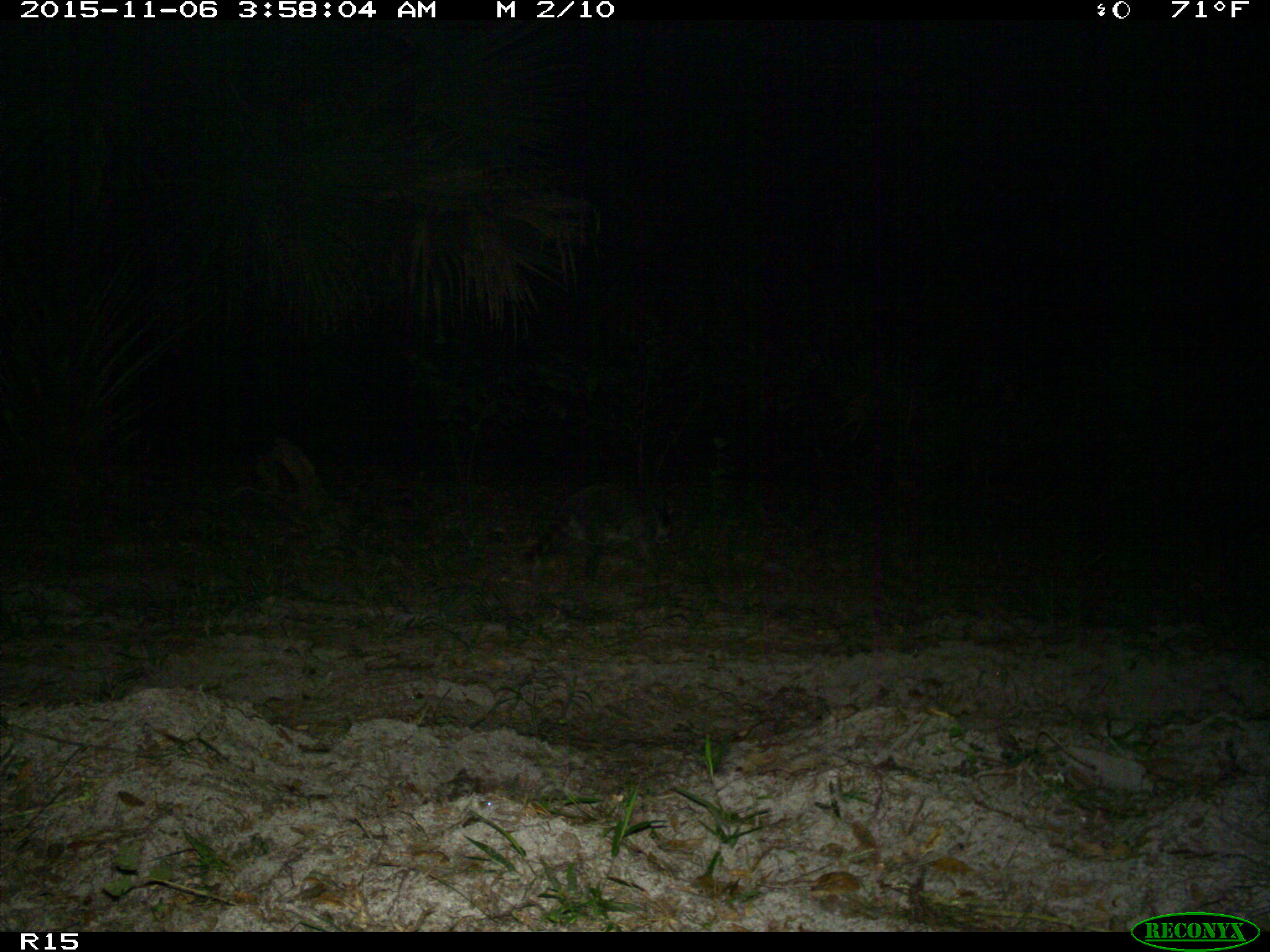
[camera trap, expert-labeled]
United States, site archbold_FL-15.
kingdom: Animalia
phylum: Chordata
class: Mammalia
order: Carnivora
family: Procyonidae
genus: Procyon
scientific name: Procyon lotor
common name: common raccoon